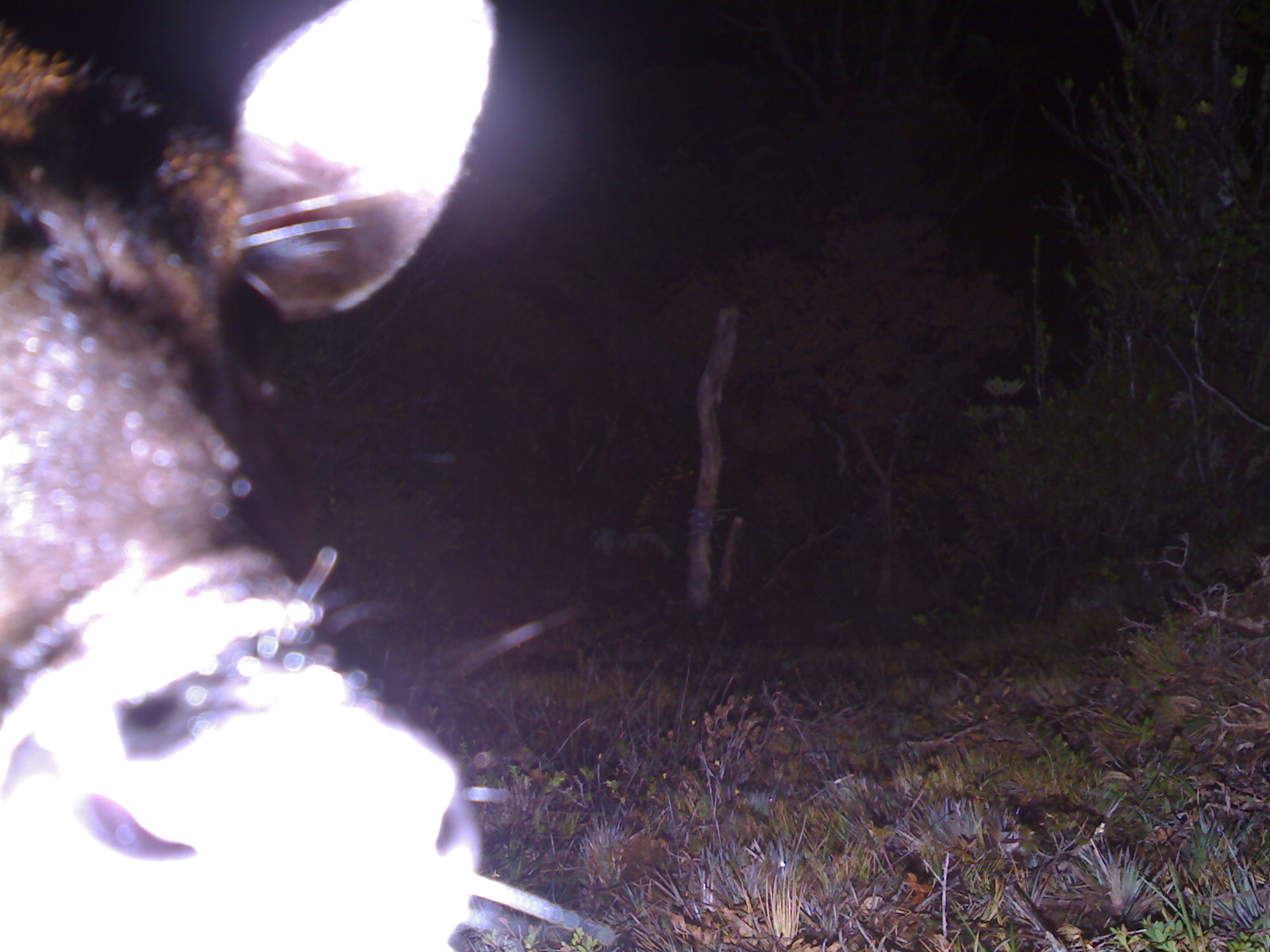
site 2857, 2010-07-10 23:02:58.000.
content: unidentified animal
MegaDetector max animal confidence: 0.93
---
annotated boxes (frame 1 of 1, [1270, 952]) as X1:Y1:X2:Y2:
unidentifiable: 0:0:616:952